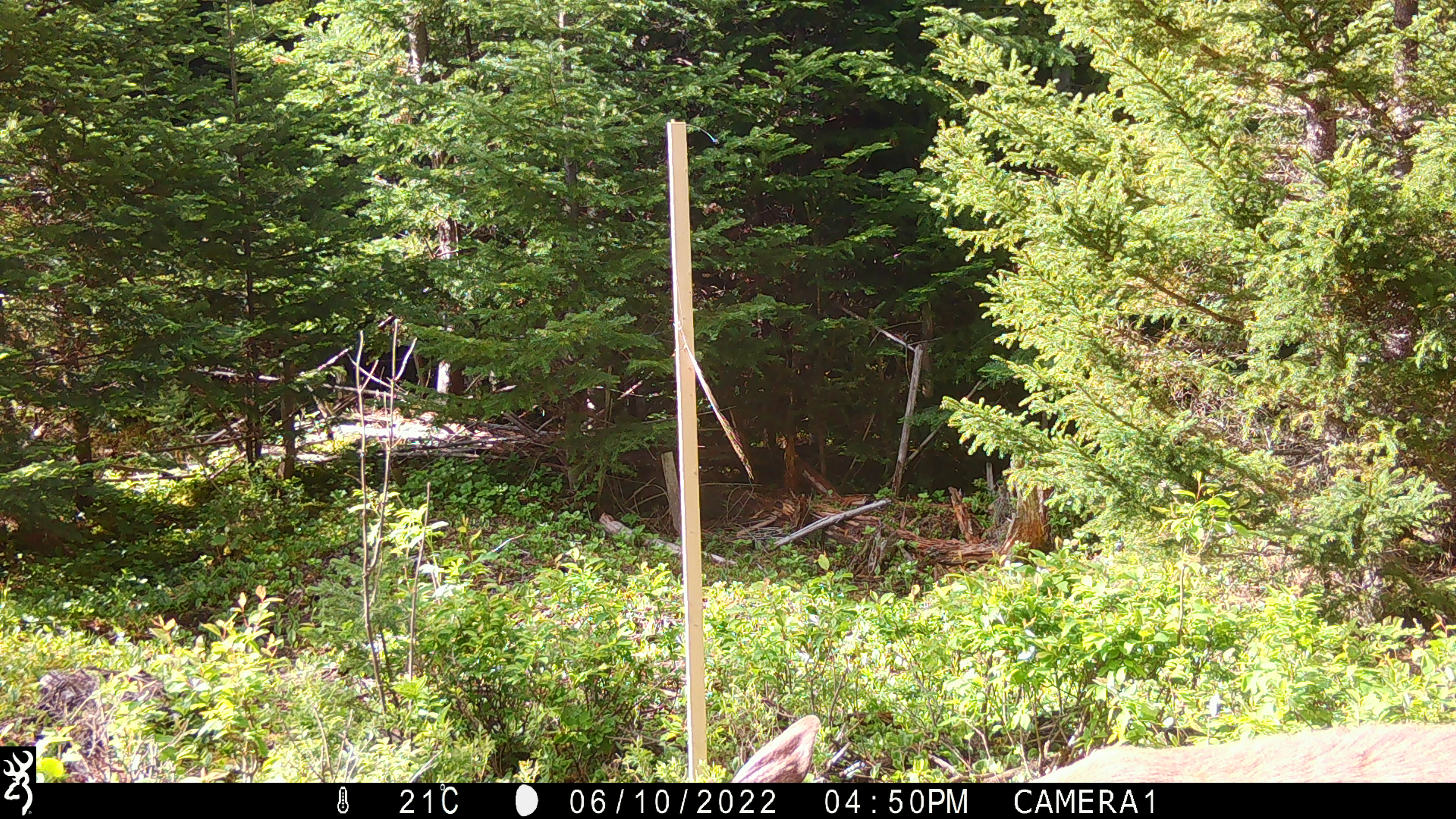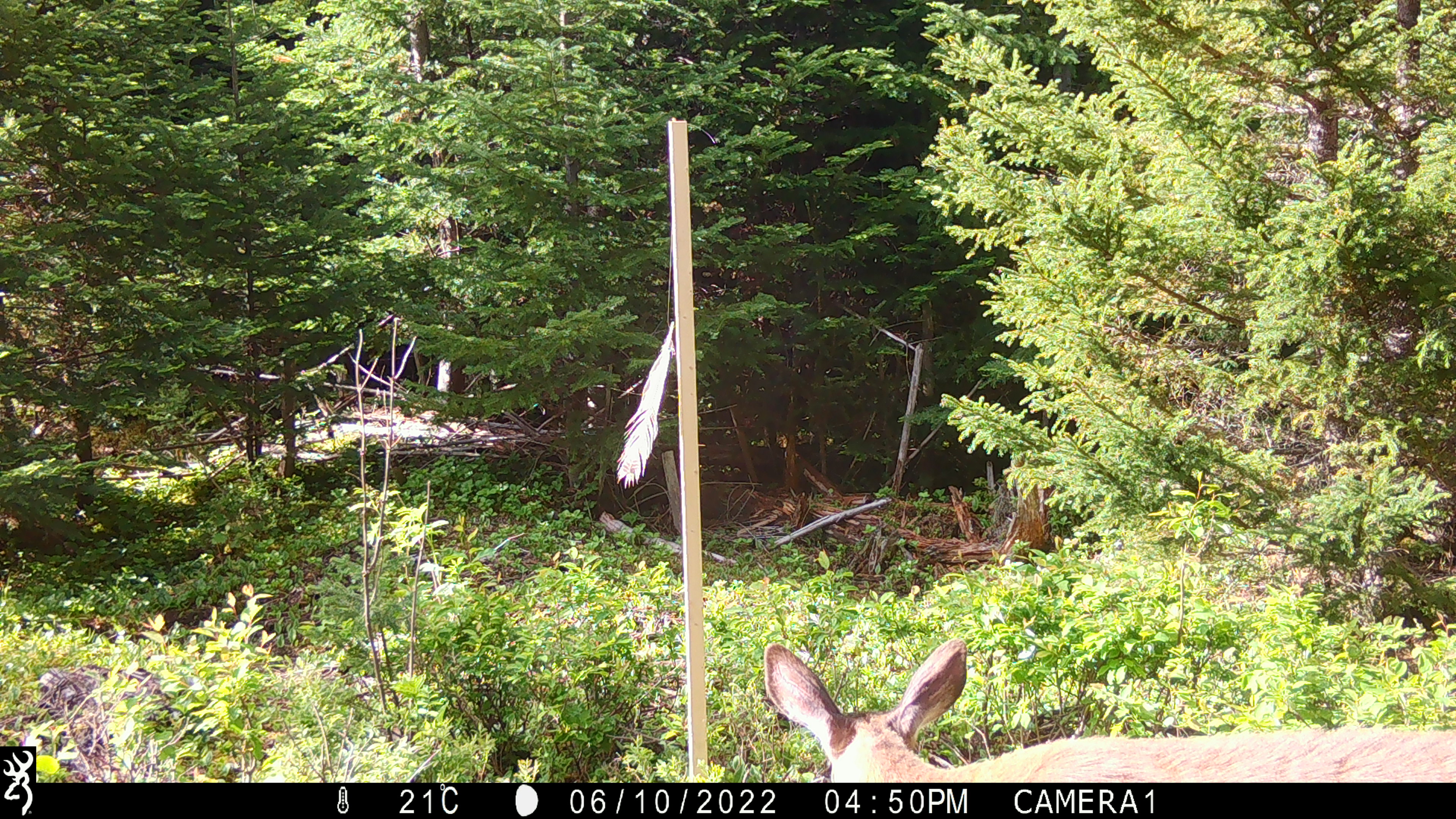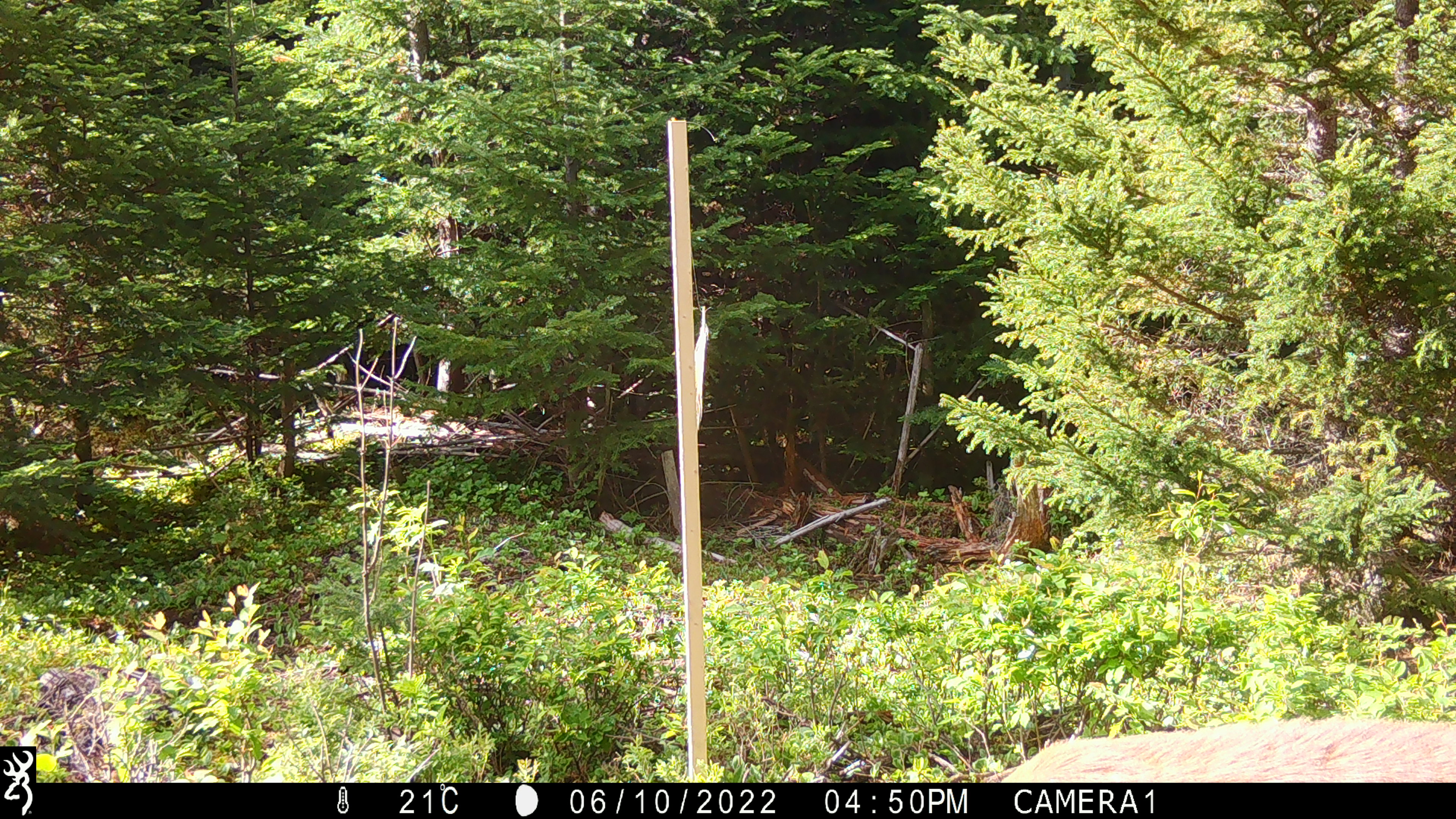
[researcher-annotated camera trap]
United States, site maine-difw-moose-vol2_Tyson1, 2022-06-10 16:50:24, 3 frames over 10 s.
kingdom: Animalia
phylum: Chordata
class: Mammalia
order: Artiodactyla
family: Cervidae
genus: Odocoileus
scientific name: Odocoileus virginianus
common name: white-tailed deer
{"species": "white-tailed deer (Odocoileus virginianus)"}